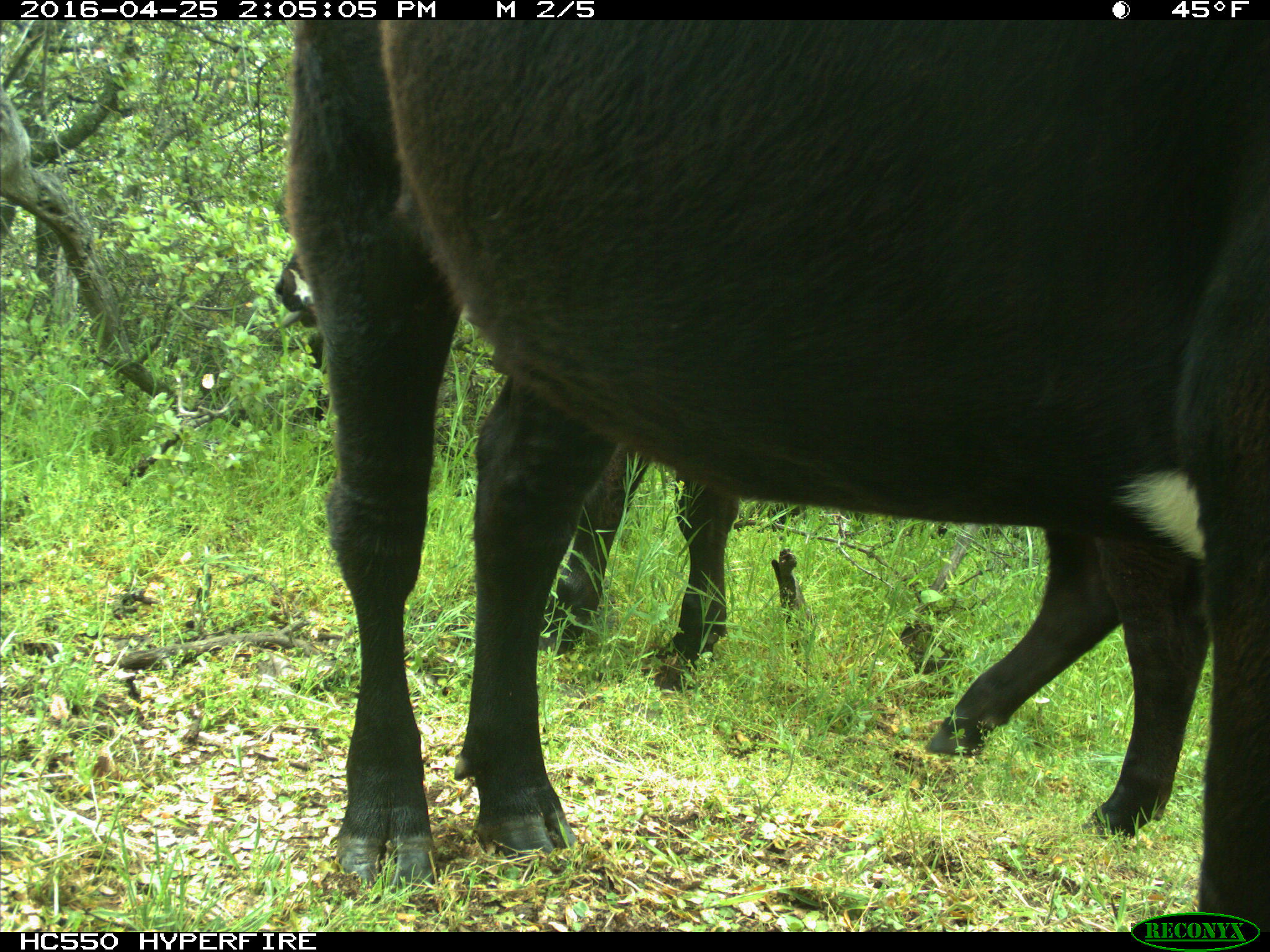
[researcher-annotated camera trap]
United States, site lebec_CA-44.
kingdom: Animalia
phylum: Chordata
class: Mammalia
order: Artiodactyla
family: Bovidae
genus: Bos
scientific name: Bos taurus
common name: domestic cow